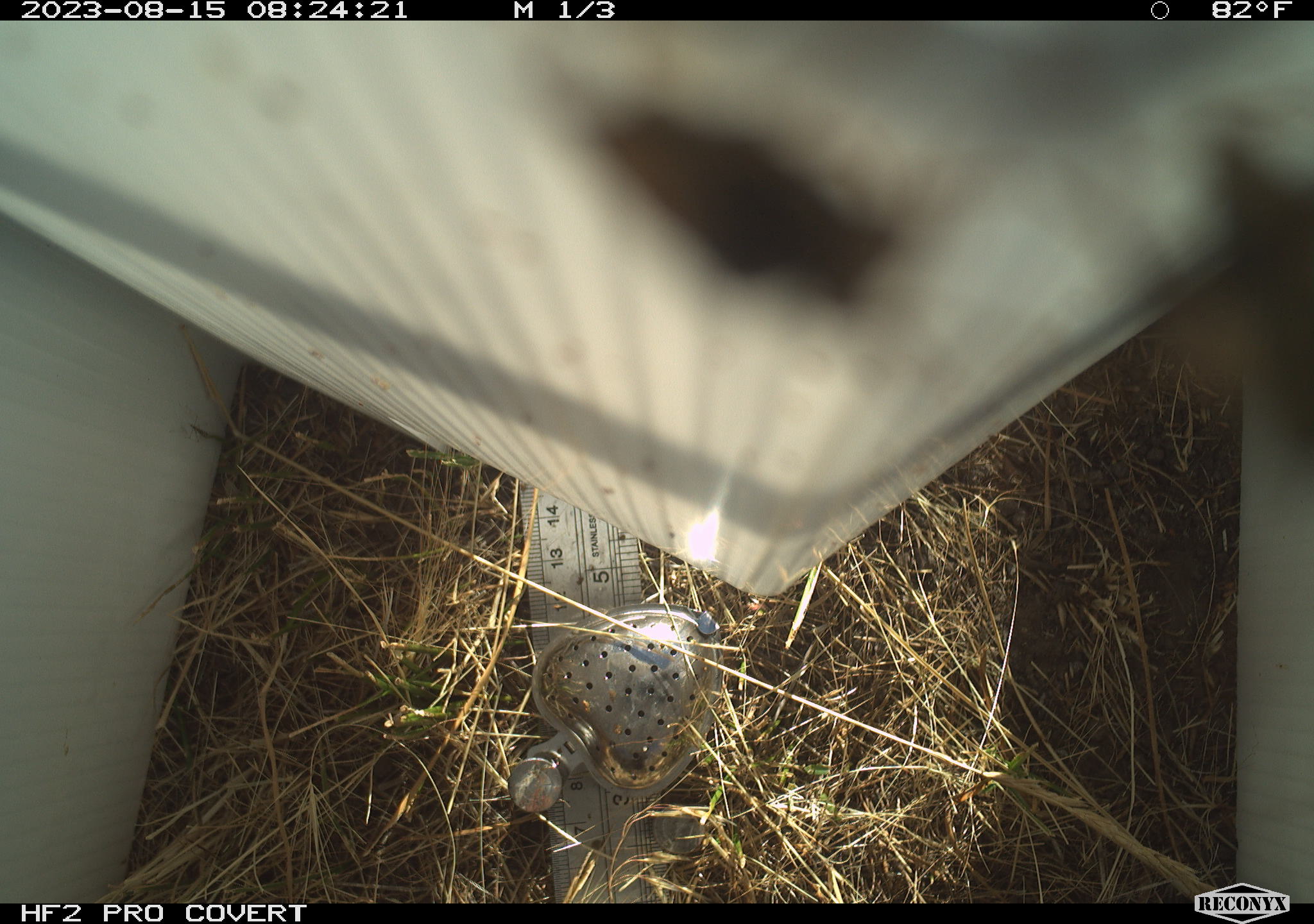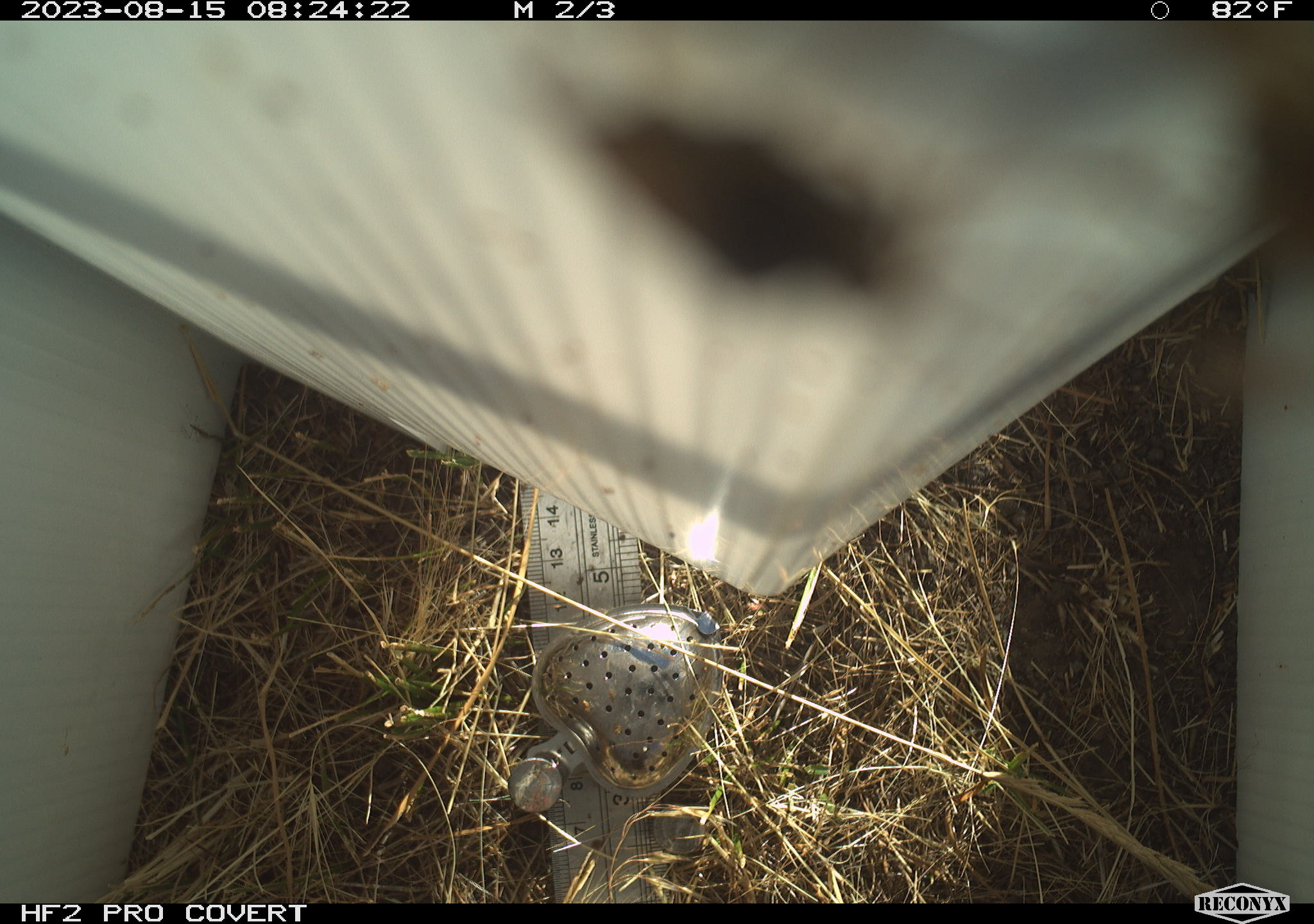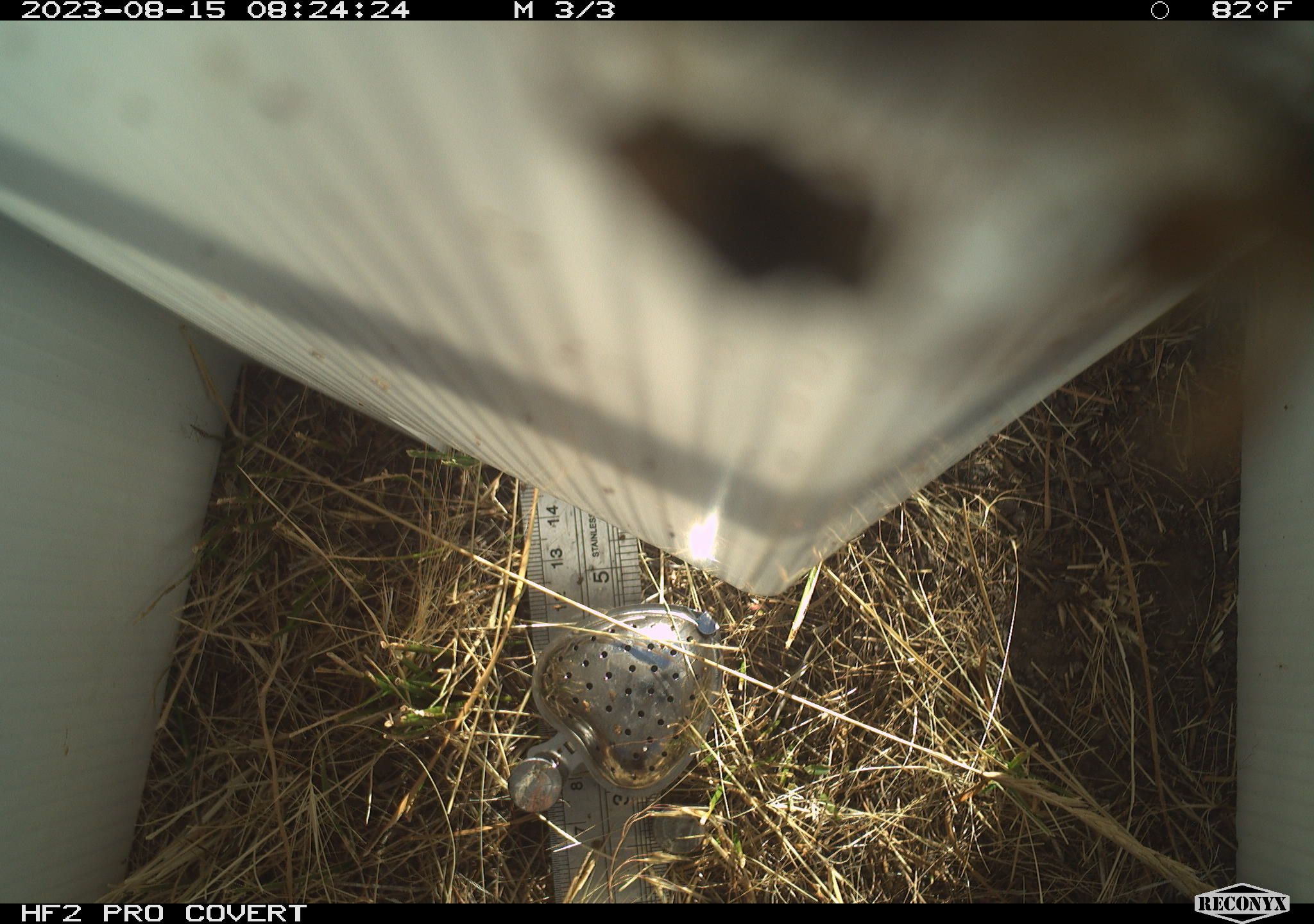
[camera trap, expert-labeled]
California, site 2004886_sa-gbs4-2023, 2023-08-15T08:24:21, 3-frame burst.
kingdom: Animalia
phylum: Arthropoda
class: Insecta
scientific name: Insecta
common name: insect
Insect (Insecta).